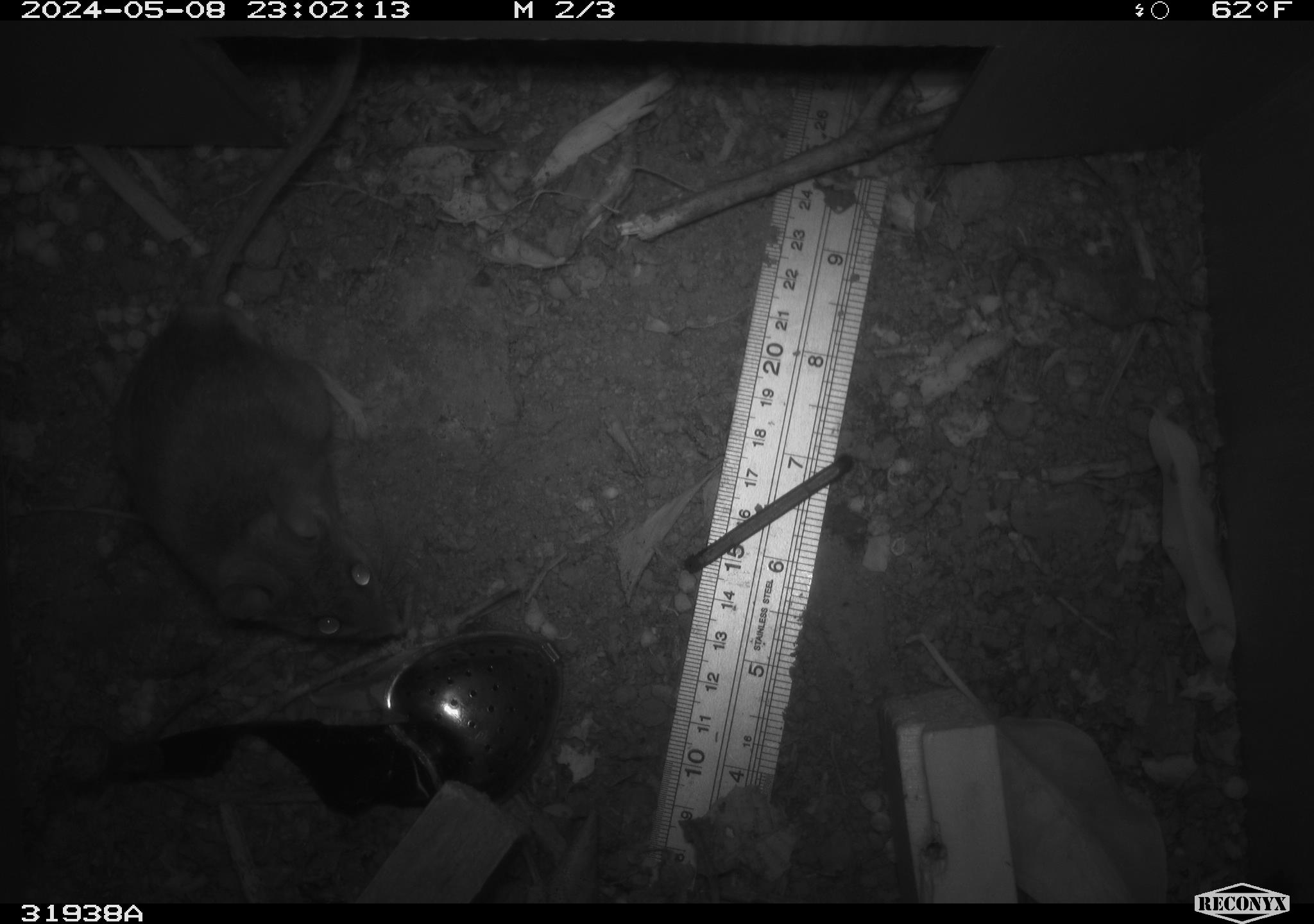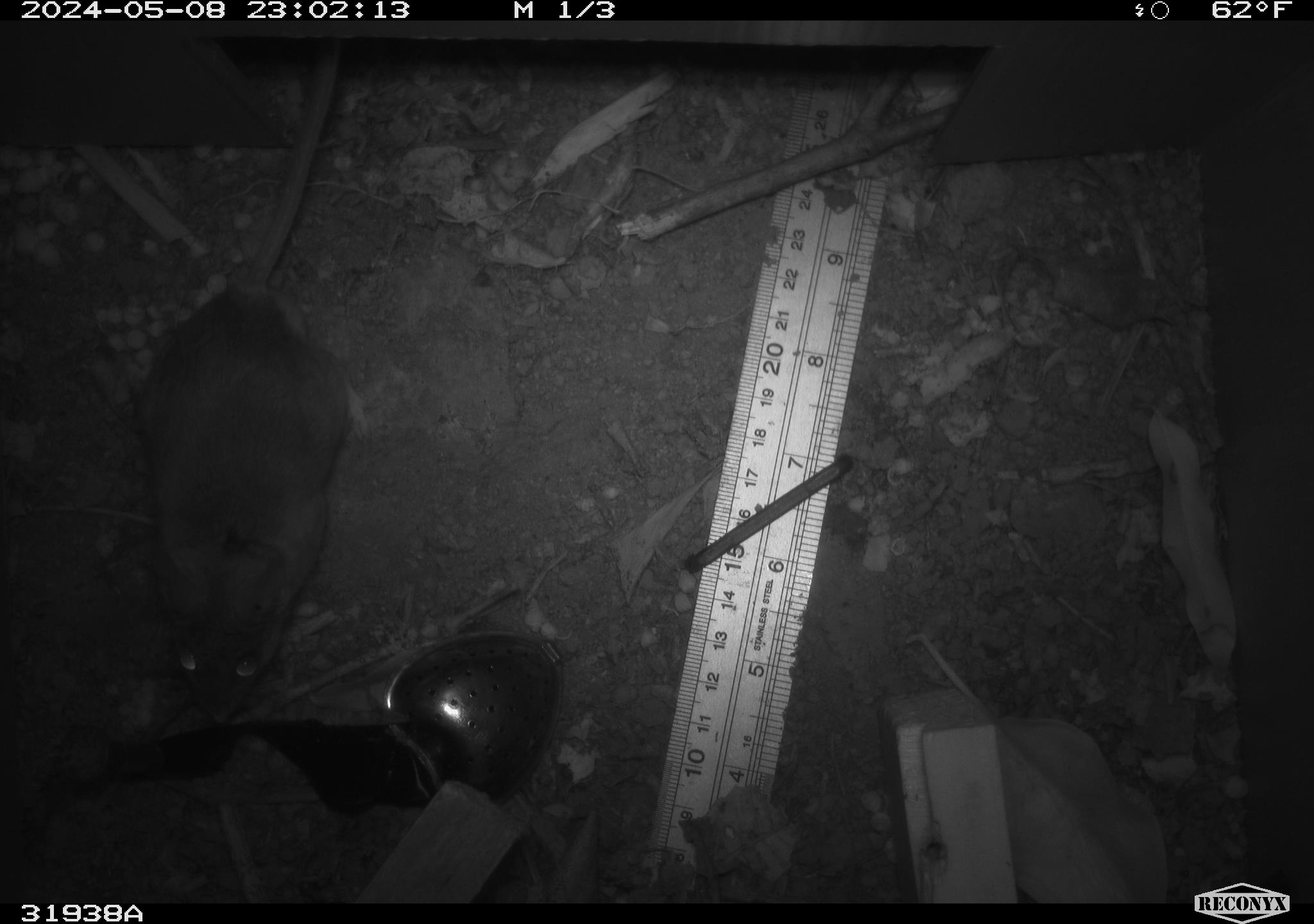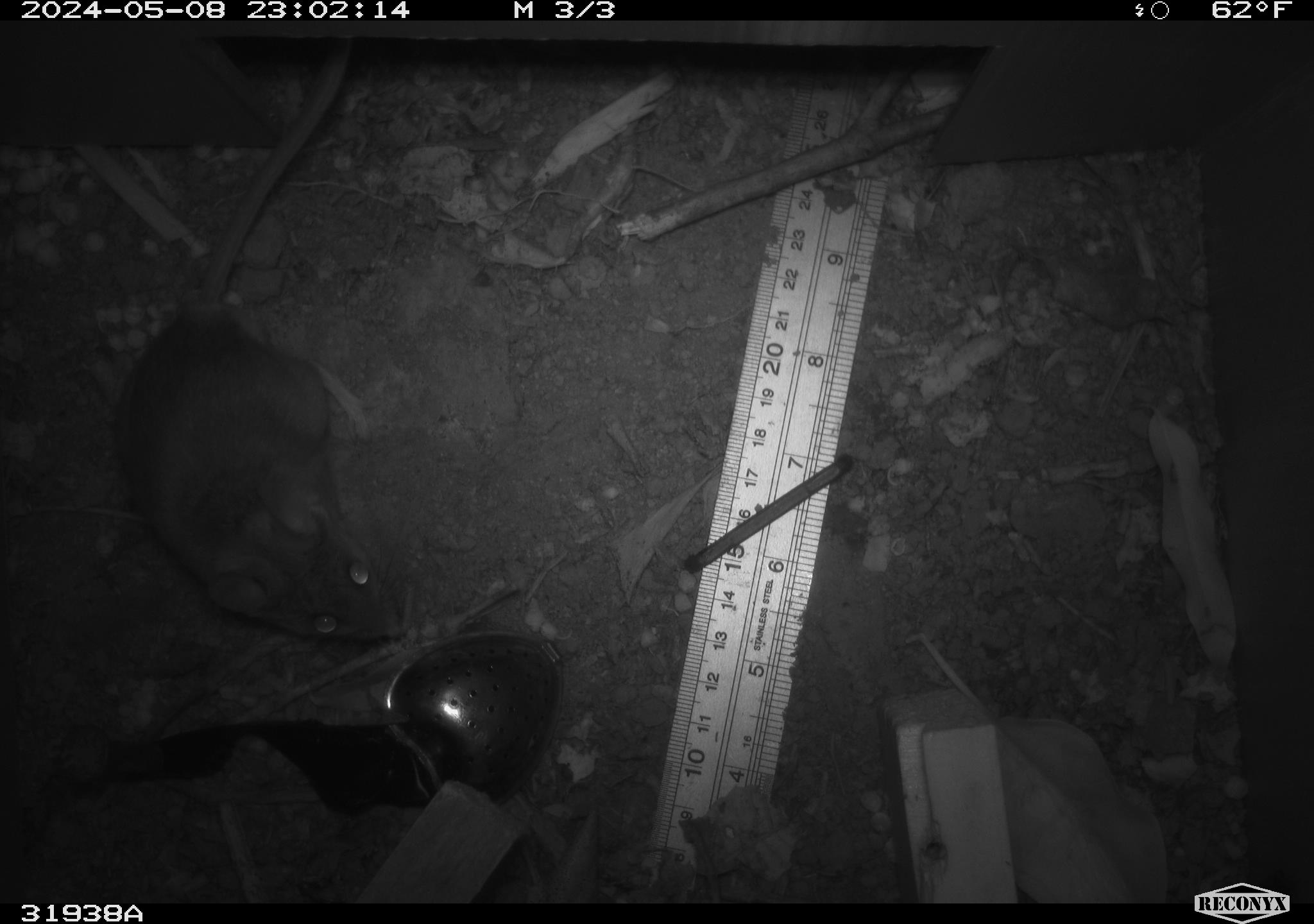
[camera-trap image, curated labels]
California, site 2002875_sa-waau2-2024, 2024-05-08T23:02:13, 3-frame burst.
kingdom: Animalia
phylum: Chordata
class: Mammalia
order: Rodentia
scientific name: Rodentia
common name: rodent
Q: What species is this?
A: Rodent (Rodentia).